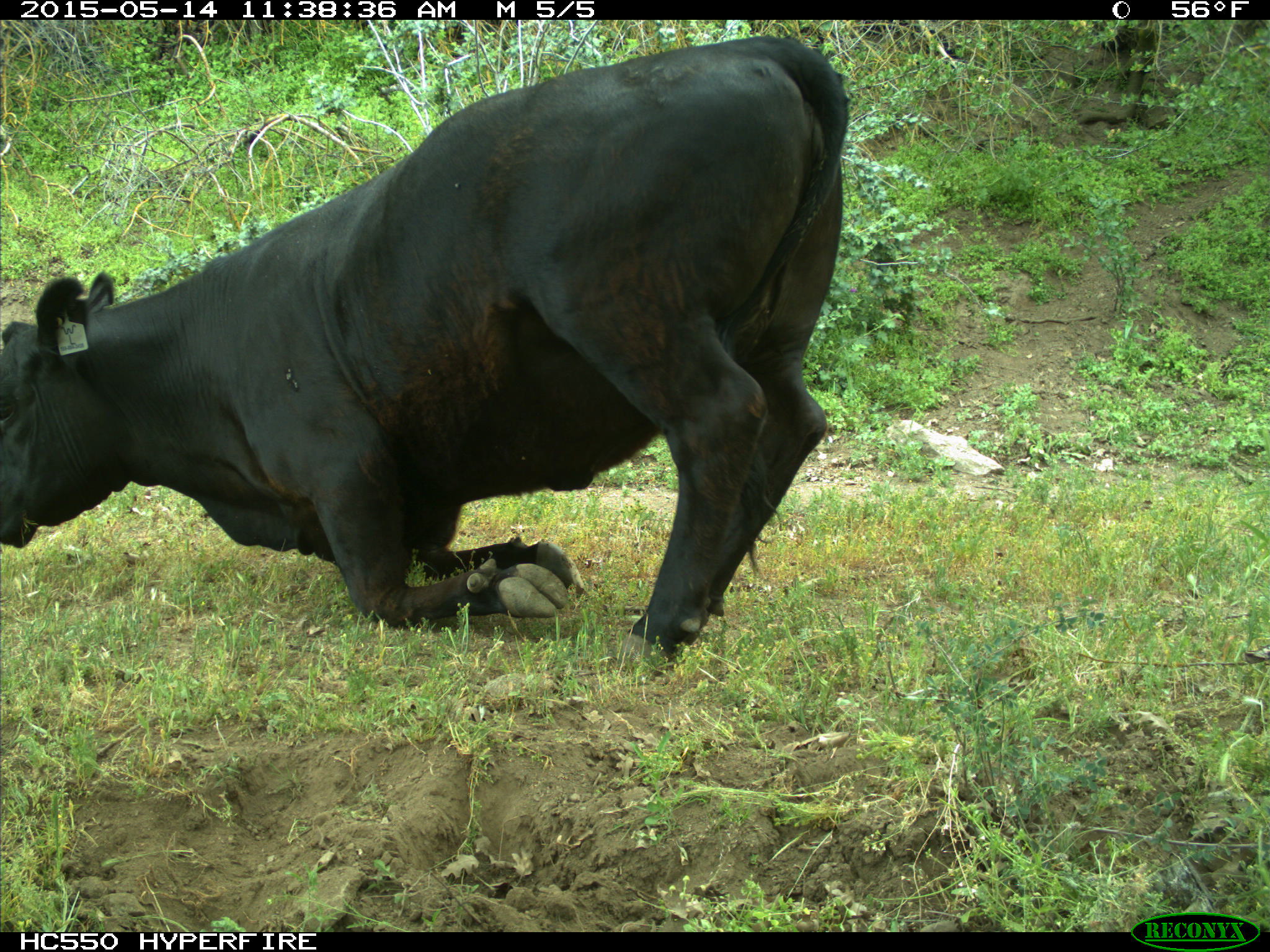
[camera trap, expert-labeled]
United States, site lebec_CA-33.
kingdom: Animalia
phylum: Chordata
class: Mammalia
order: Artiodactyla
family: Bovidae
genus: Bos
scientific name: Bos taurus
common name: domestic cow